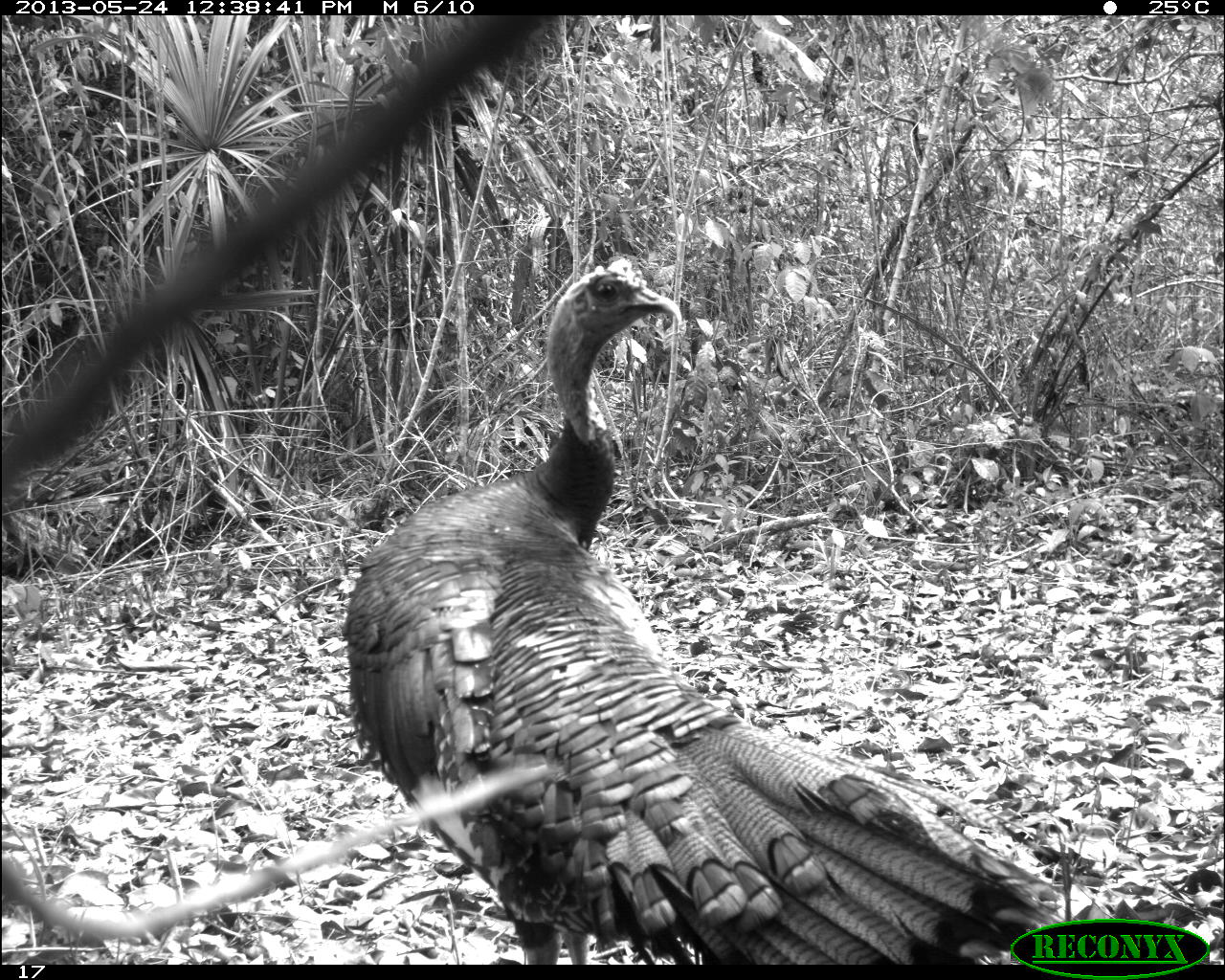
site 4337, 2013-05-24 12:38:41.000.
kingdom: Animalia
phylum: Chordata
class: Aves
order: Galliformes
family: Phasianidae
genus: Meleagris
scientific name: Meleagris ocellata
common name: ocellated turkey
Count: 1.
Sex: male.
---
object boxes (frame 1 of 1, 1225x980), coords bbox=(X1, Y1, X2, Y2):
meleagris ocellata: bbox=(338, 253, 1066, 960)